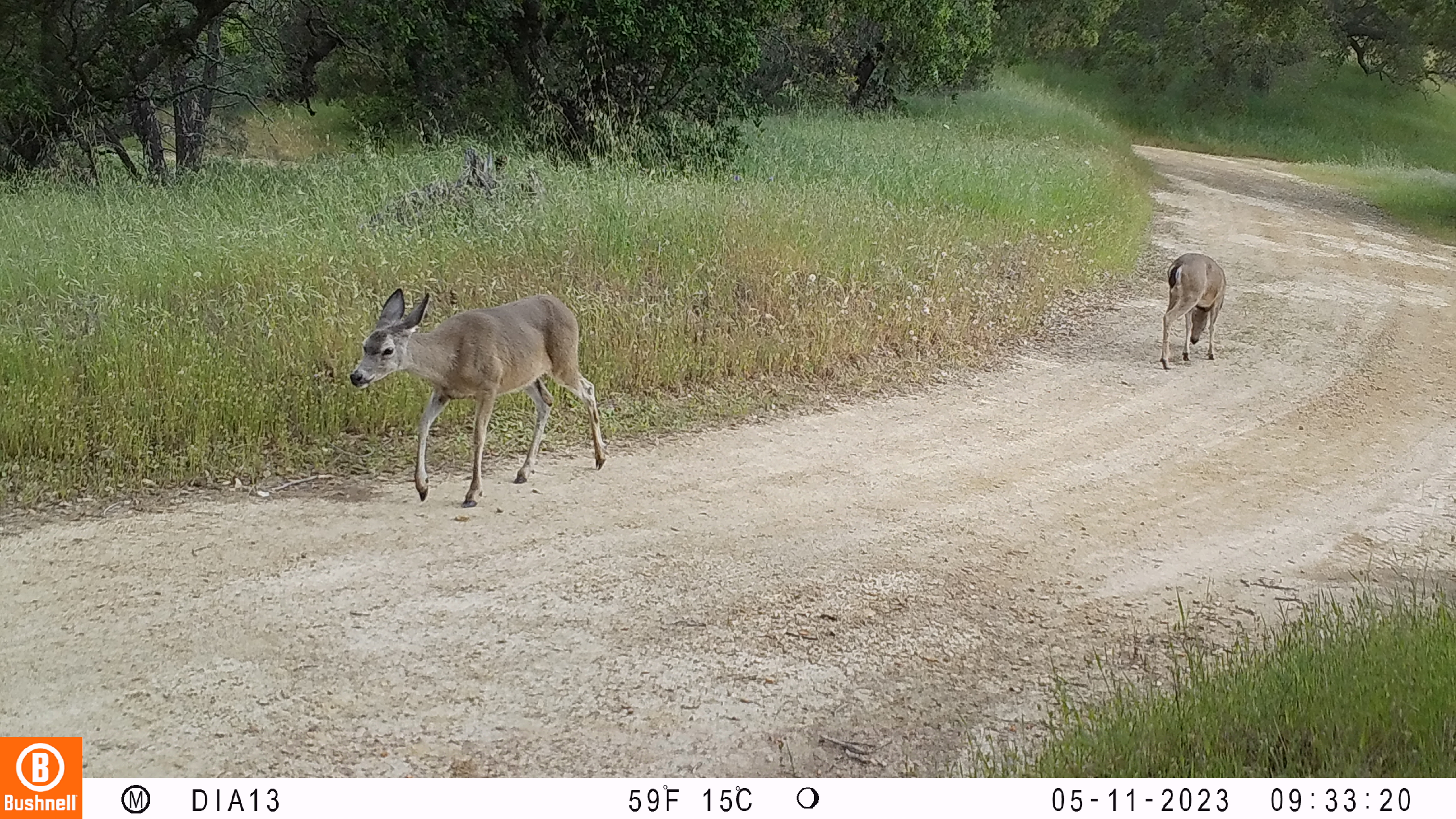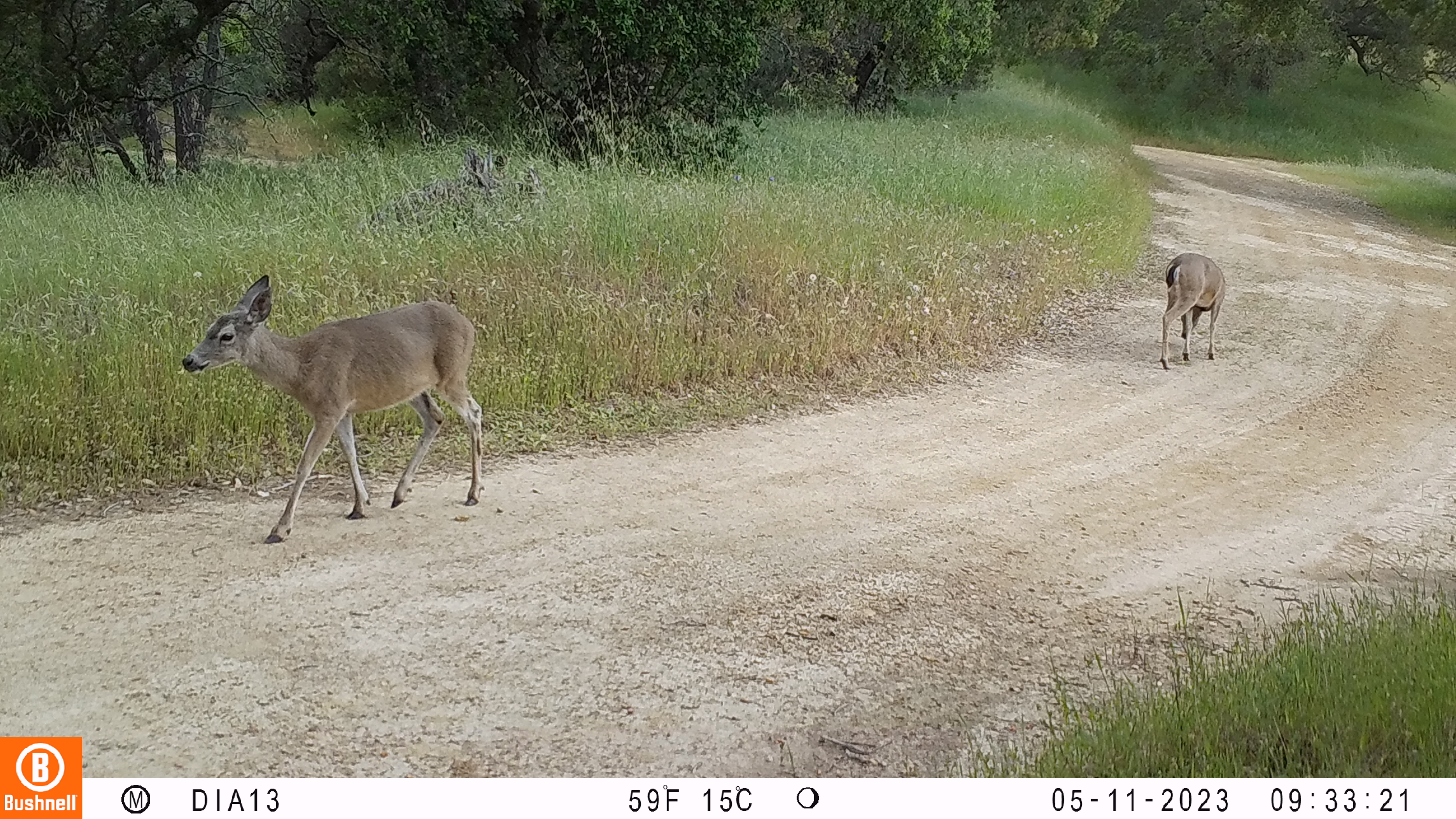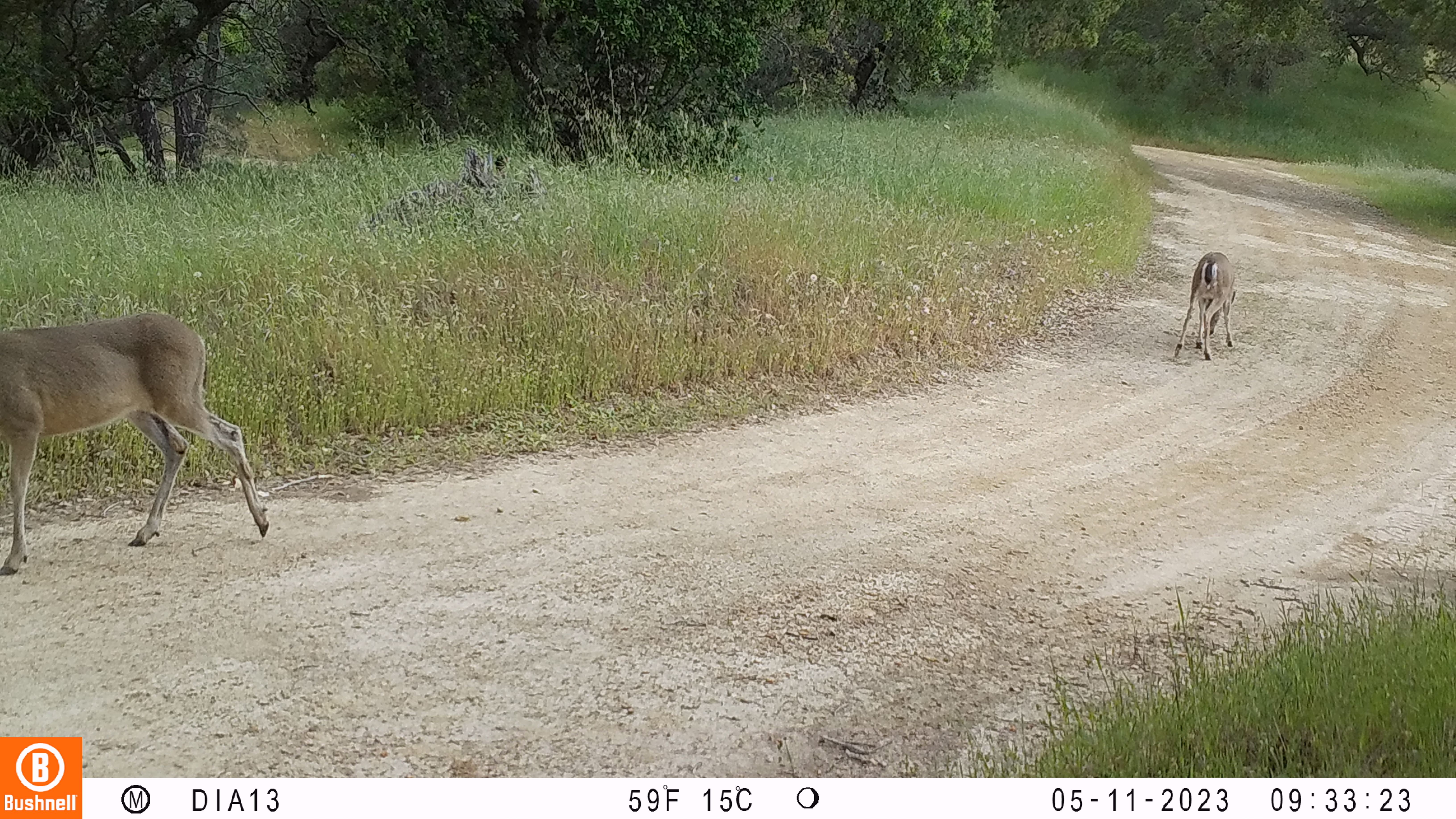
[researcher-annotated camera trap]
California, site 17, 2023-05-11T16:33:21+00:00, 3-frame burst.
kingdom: Animalia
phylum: Chordata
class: Mammalia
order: Artiodactyla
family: Cervidae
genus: Odocoileus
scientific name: Odocoileus hemionus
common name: mule deer